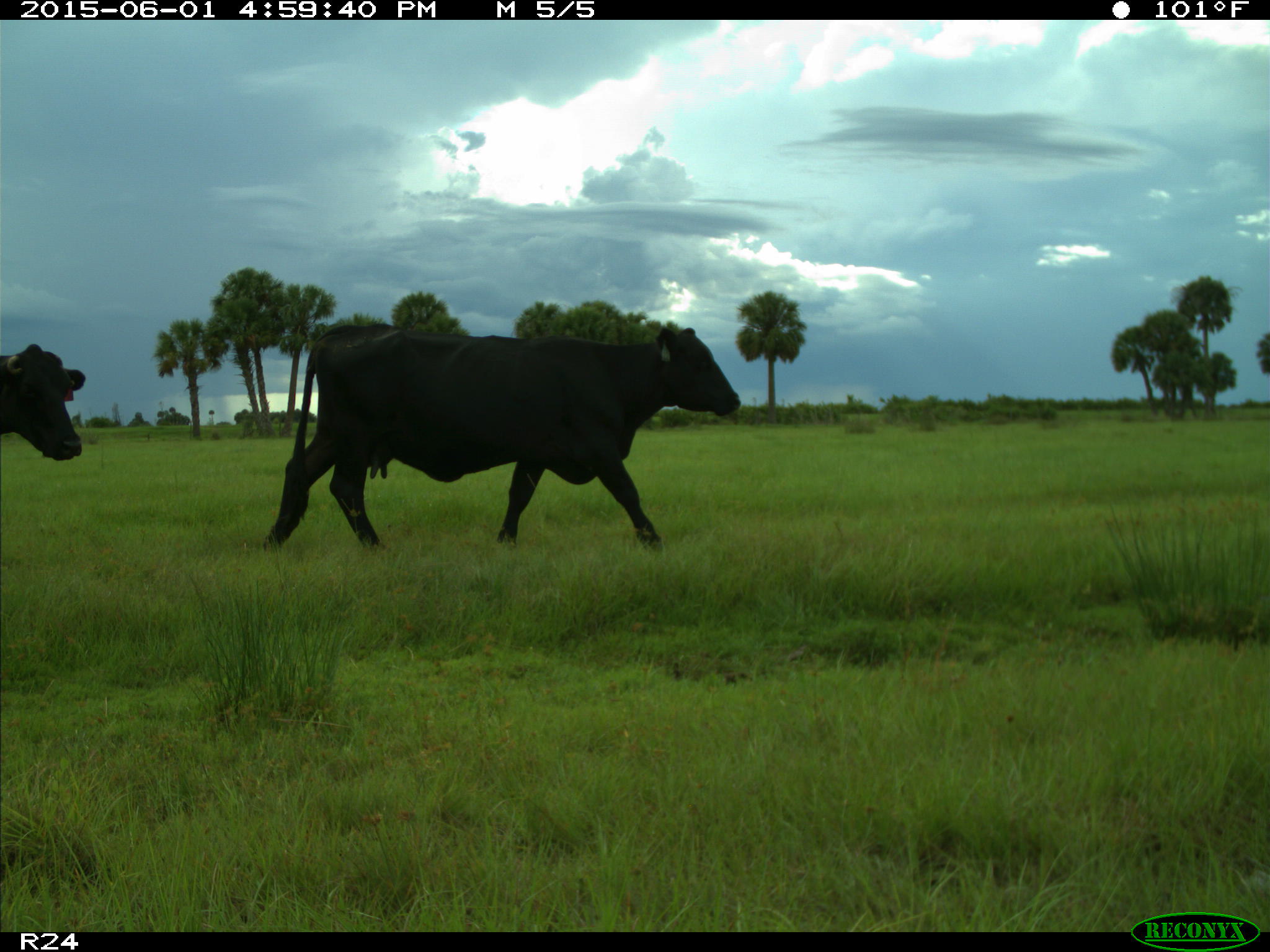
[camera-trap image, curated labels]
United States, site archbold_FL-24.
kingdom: Animalia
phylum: Chordata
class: Mammalia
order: Artiodactyla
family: Bovidae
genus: Bos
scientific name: Bos taurus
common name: domestic cow